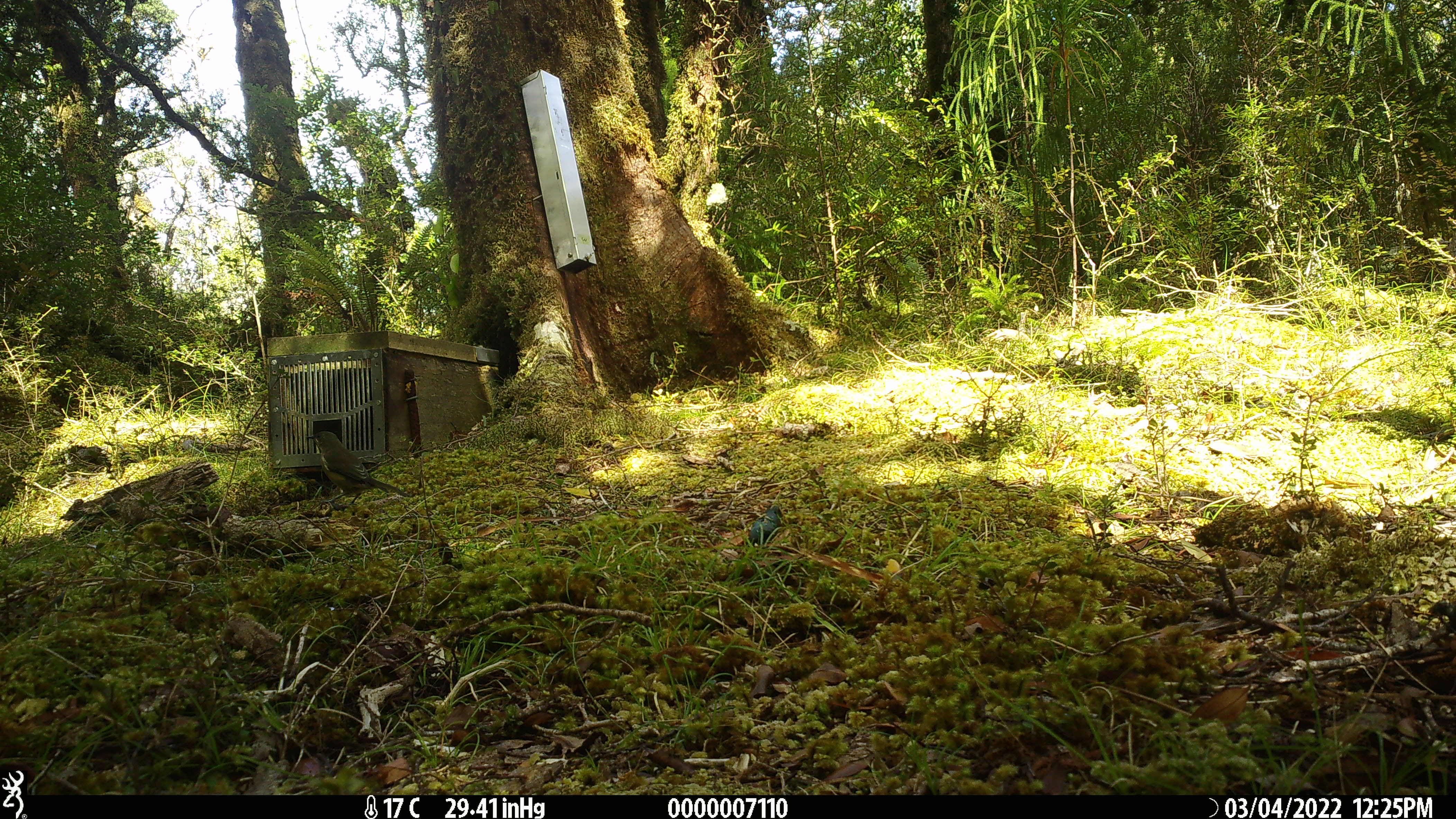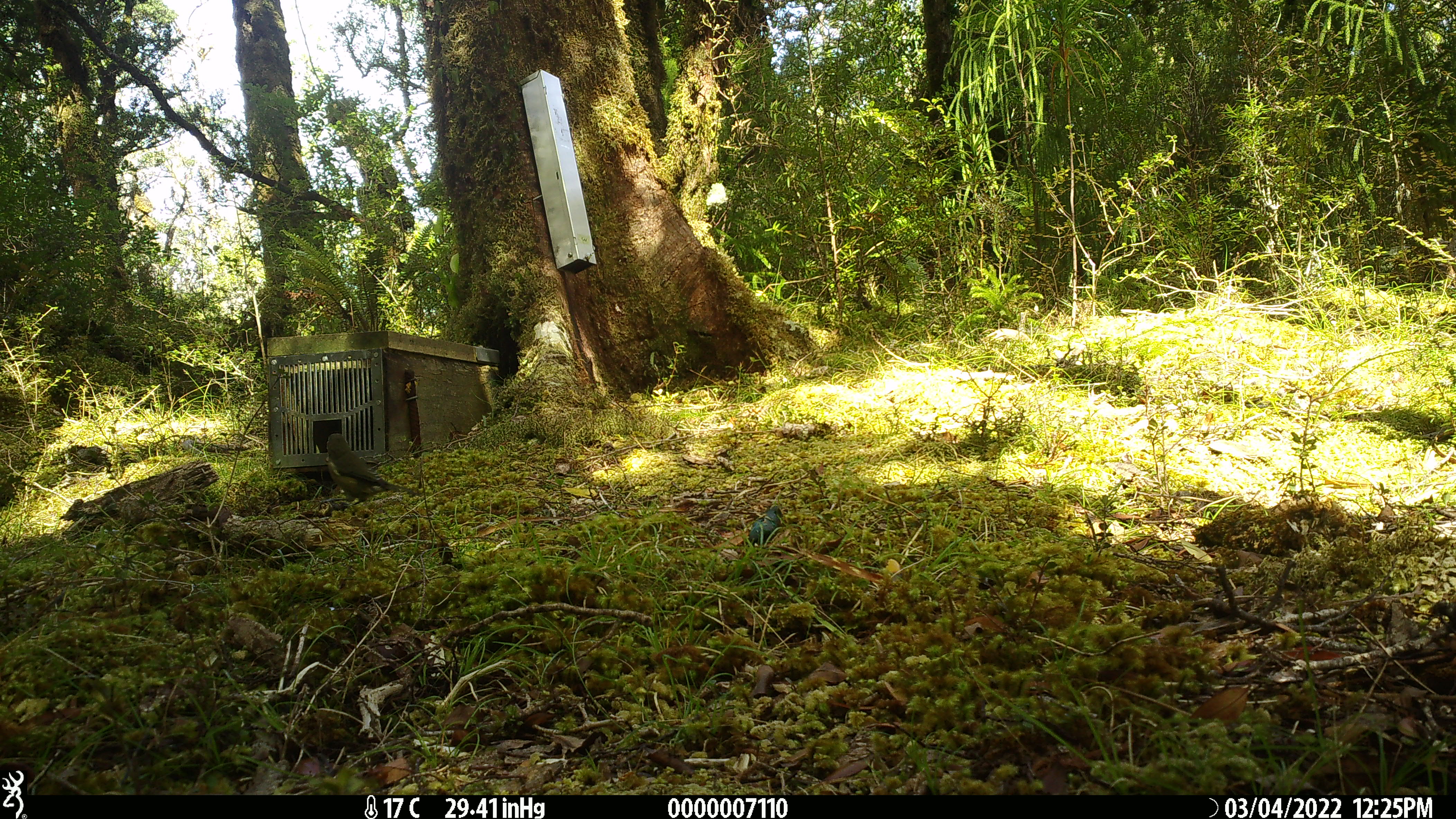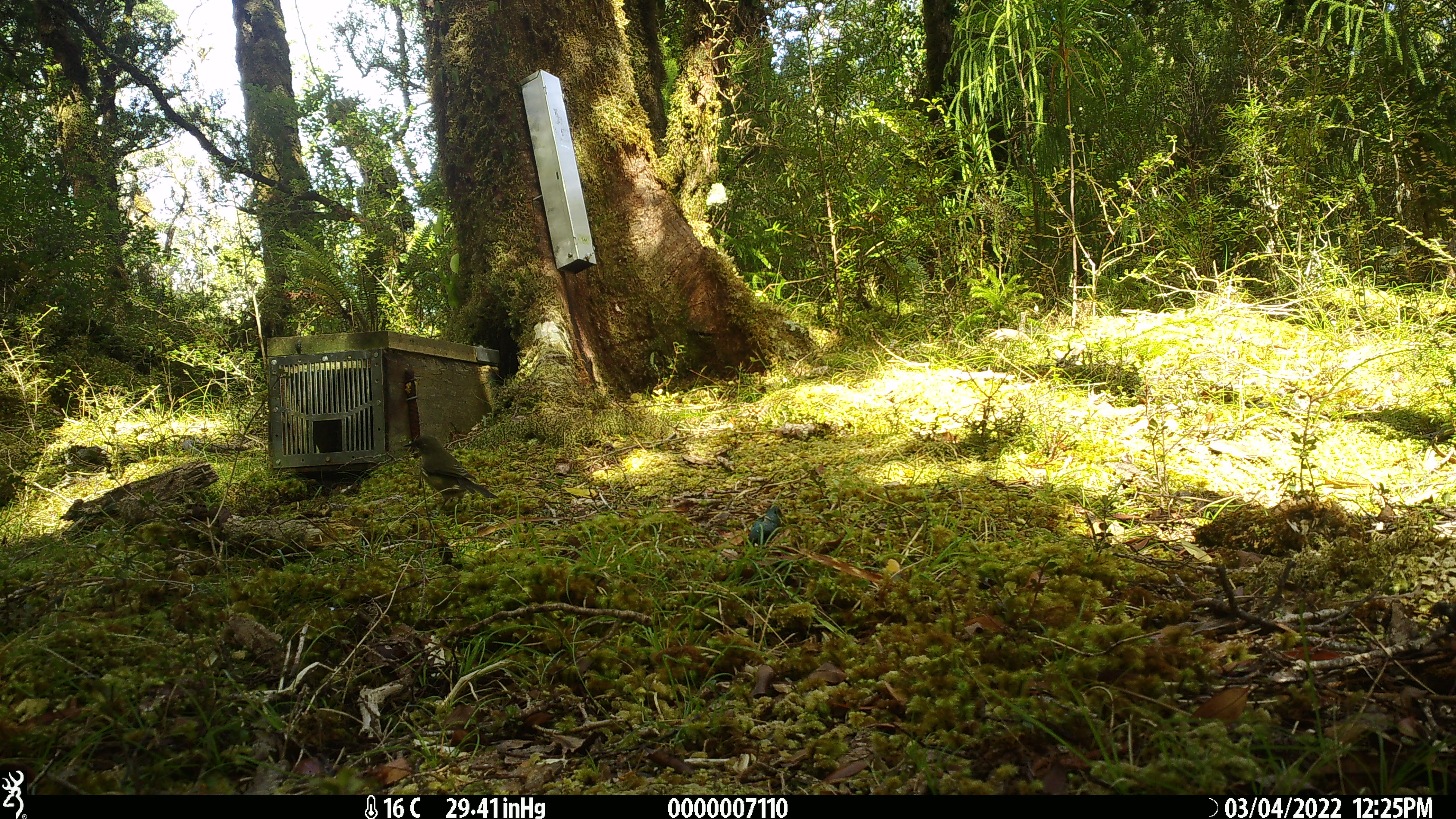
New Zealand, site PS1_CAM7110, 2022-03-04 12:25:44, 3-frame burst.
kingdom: Animalia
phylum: Chordata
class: Aves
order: Passeriformes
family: Meliphagidae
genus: Anthornis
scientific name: Anthornis melanura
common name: new zealand bellbird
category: bellbird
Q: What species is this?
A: Bellbird (new zealand bellbird) (Anthornis melanura).